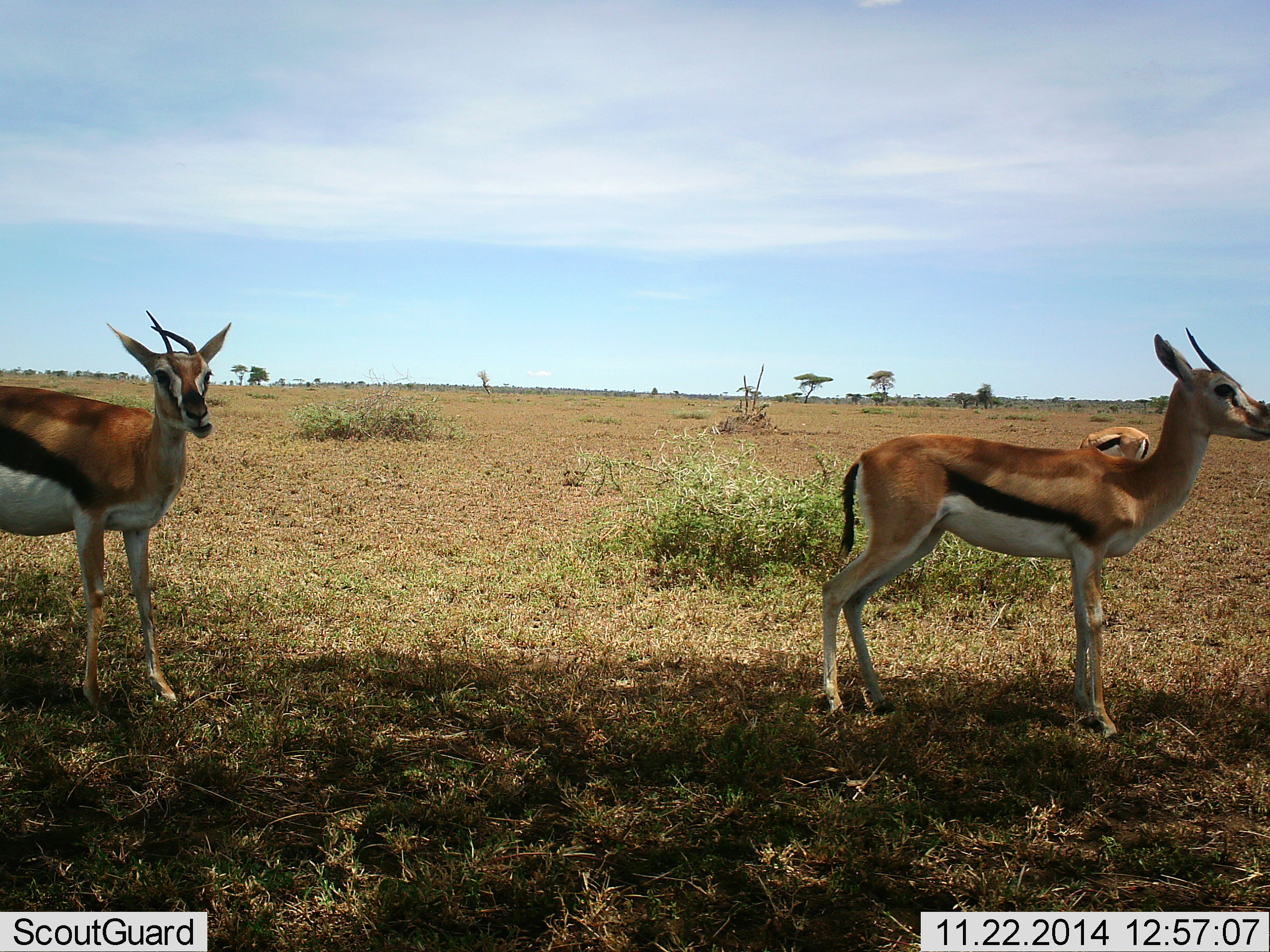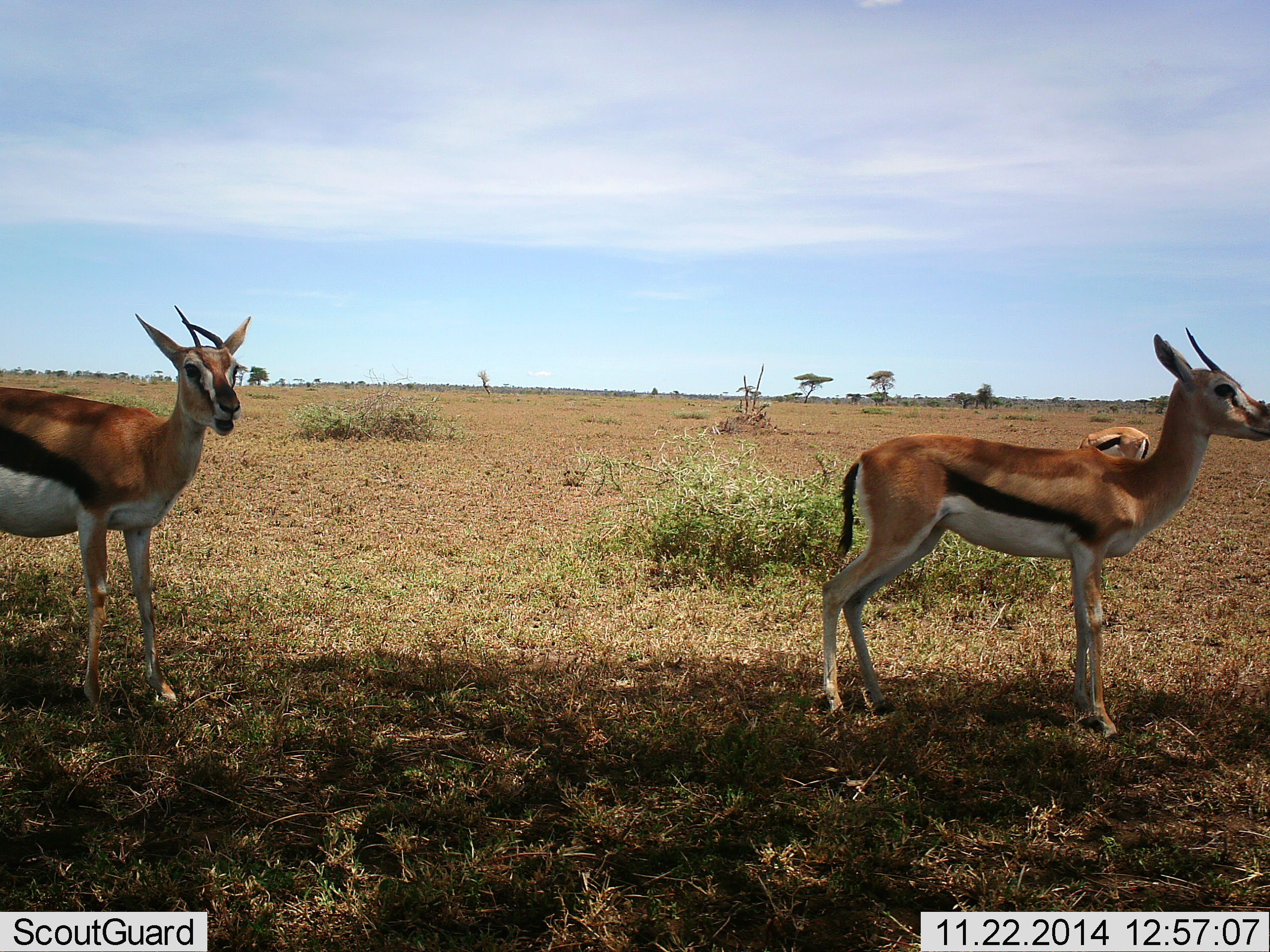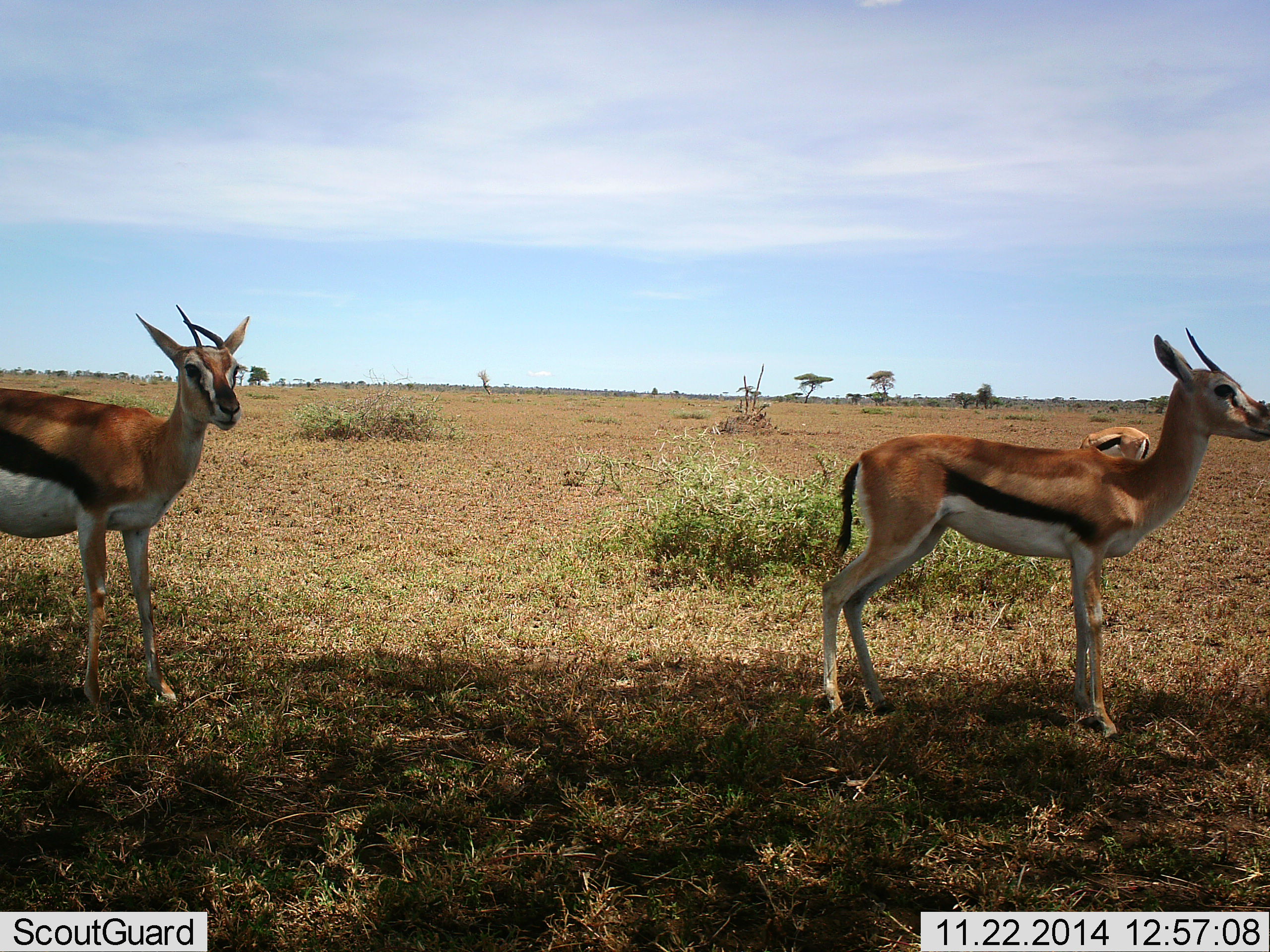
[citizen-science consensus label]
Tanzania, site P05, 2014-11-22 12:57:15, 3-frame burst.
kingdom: Animalia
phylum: Chordata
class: Mammalia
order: Artiodactyla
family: Bovidae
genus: Eudorcas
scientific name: Eudorcas thomsonii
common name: thomson's gazelle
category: gazellethomsons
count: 3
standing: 80%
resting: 30%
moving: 0%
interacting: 0%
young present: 0%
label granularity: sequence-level